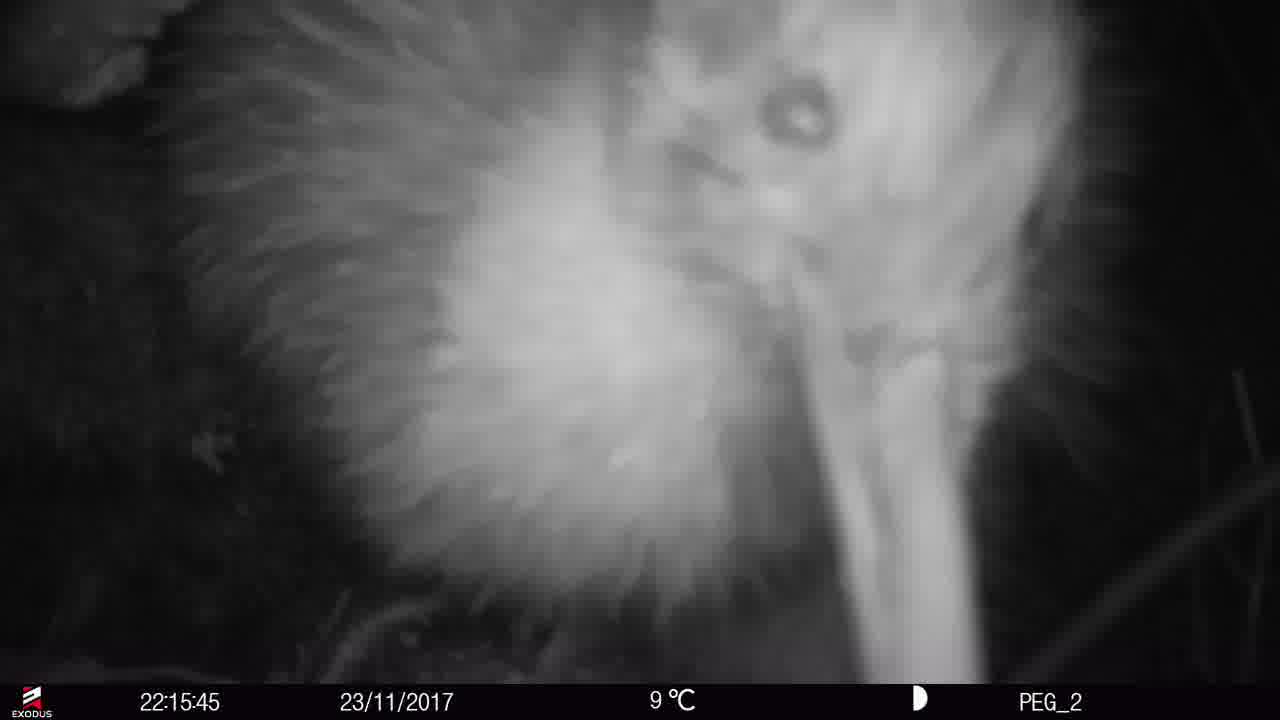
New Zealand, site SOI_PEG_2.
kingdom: Animalia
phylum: Chordata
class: Aves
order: Apterygiformes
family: Apterygidae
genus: Apteryx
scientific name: Apteryx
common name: kiwi